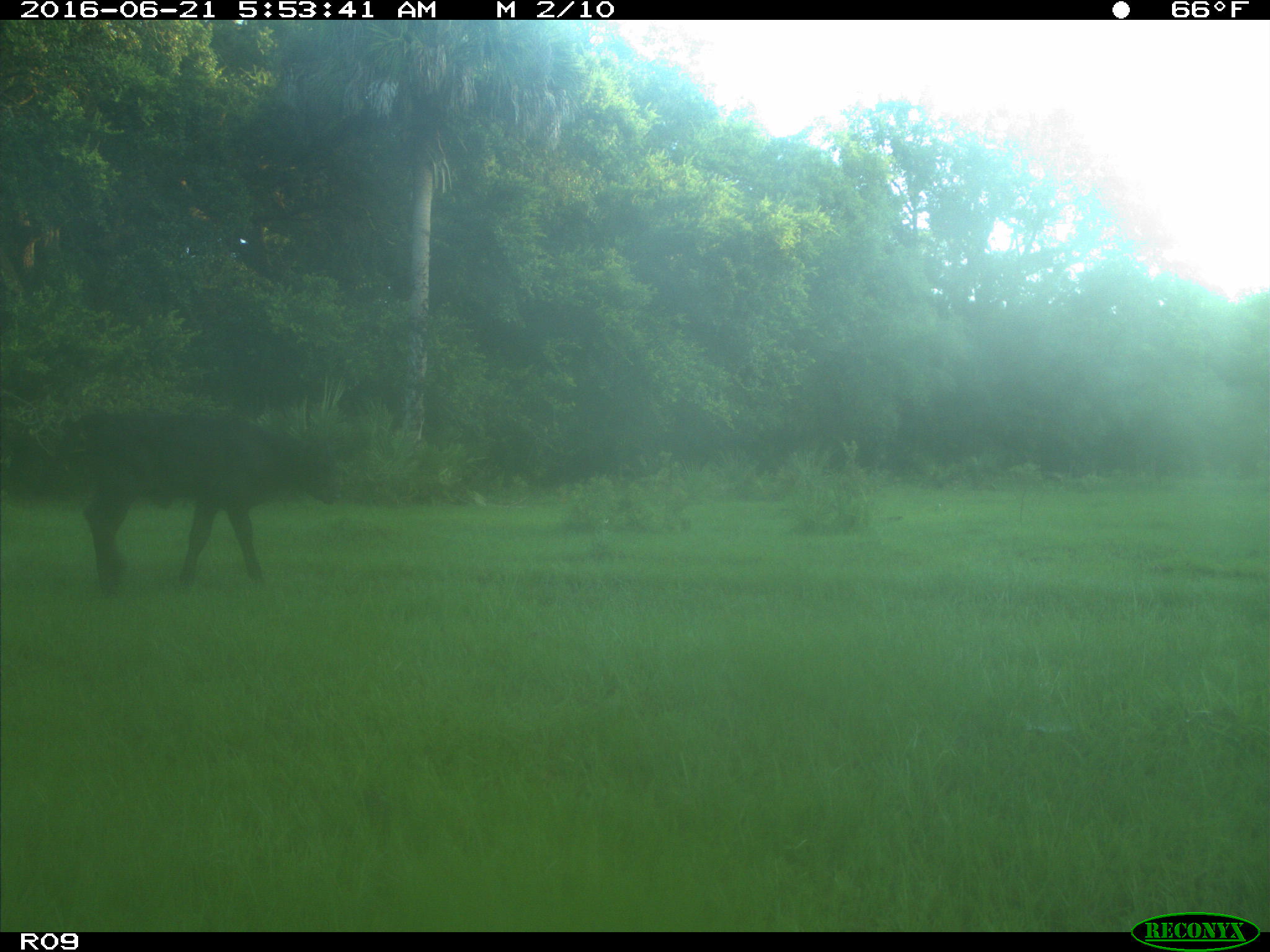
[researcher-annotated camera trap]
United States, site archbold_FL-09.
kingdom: Animalia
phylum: Chordata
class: Mammalia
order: Artiodactyla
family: Bovidae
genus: Bos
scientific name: Bos taurus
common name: domestic cow